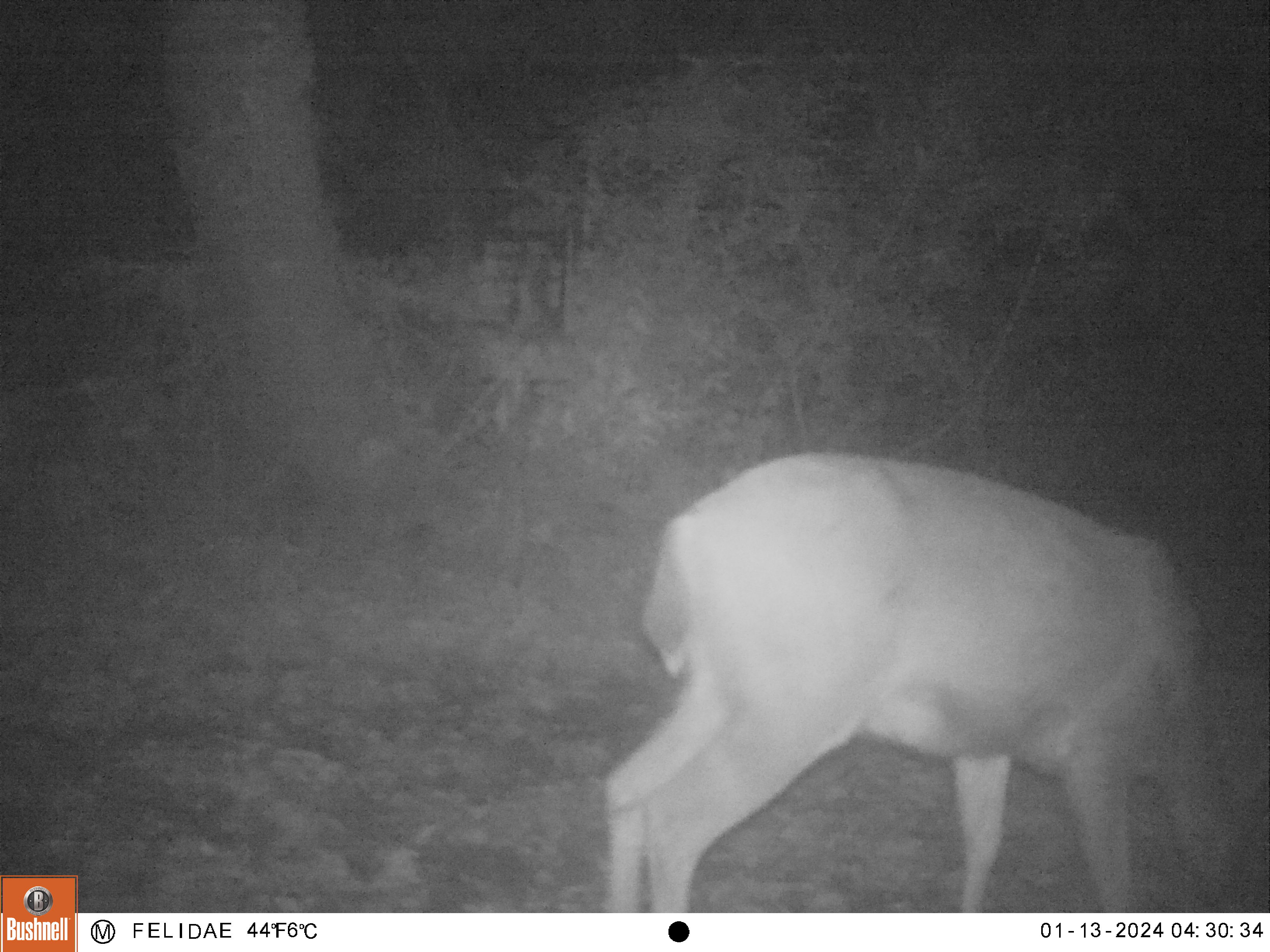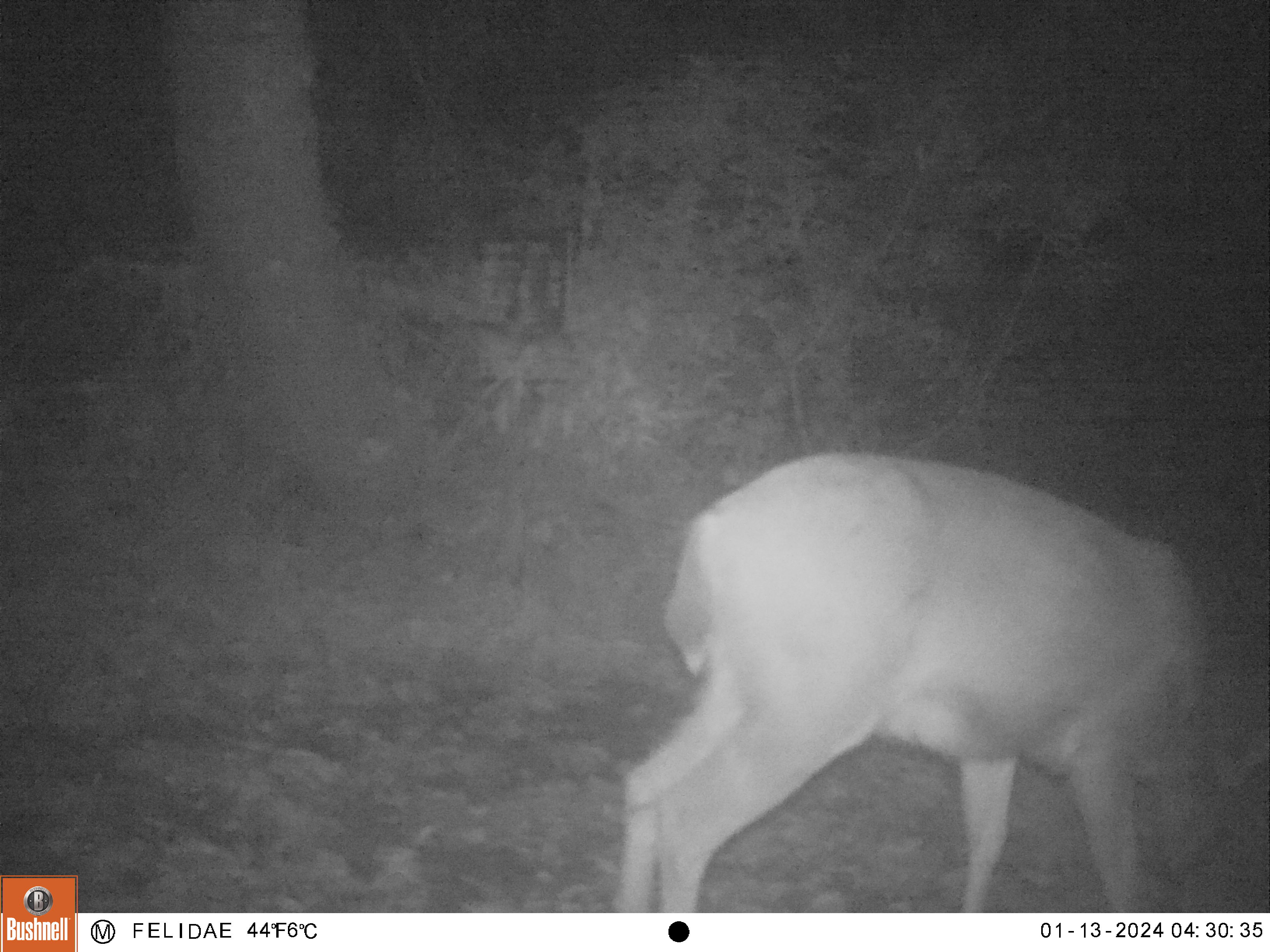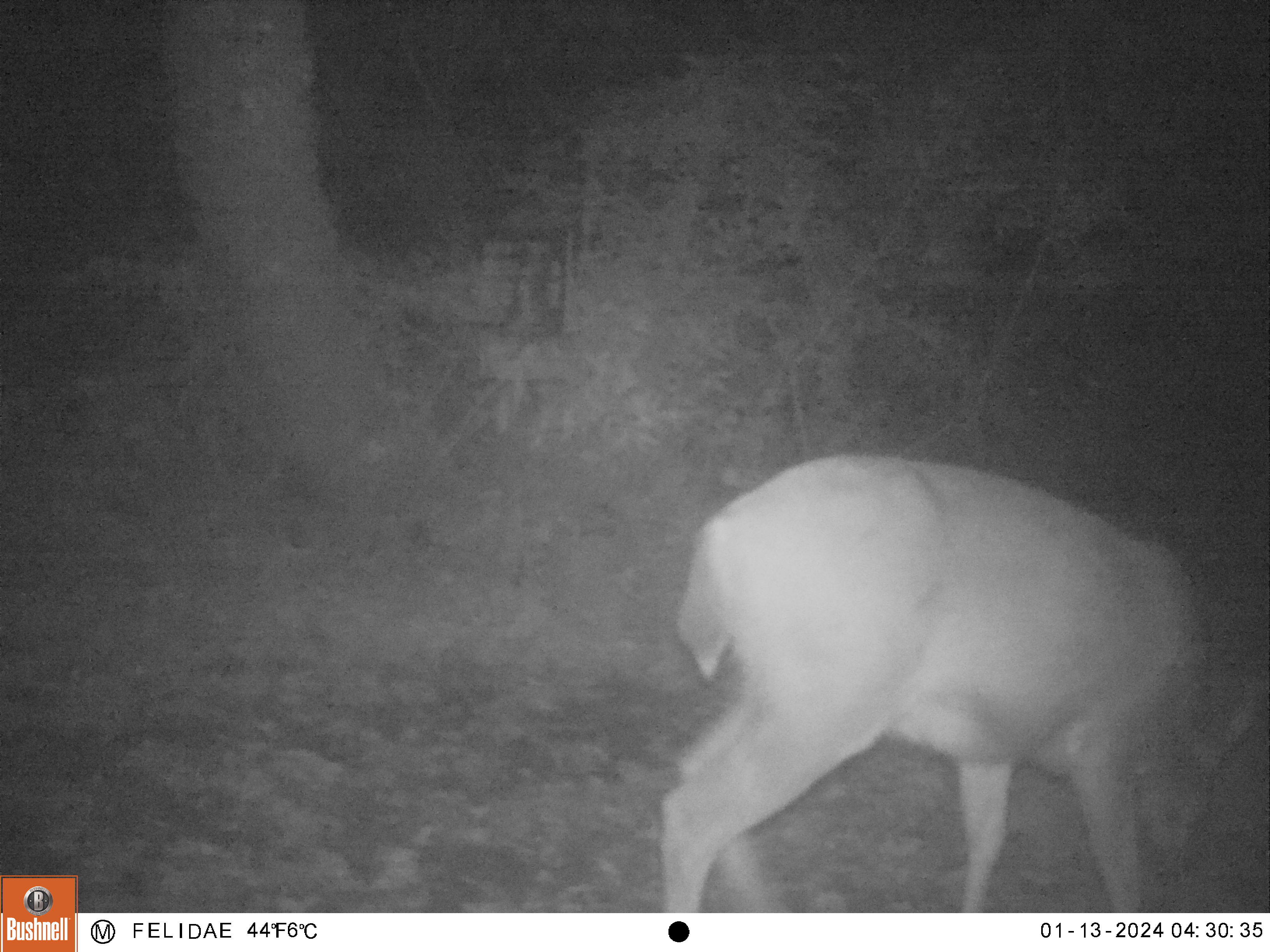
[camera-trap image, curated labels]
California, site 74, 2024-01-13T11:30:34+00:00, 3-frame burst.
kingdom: Animalia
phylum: Chordata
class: Mammalia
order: Artiodactyla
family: Cervidae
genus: Odocoileus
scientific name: Odocoileus hemionus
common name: mule deer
Mule deer (Odocoileus hemionus).